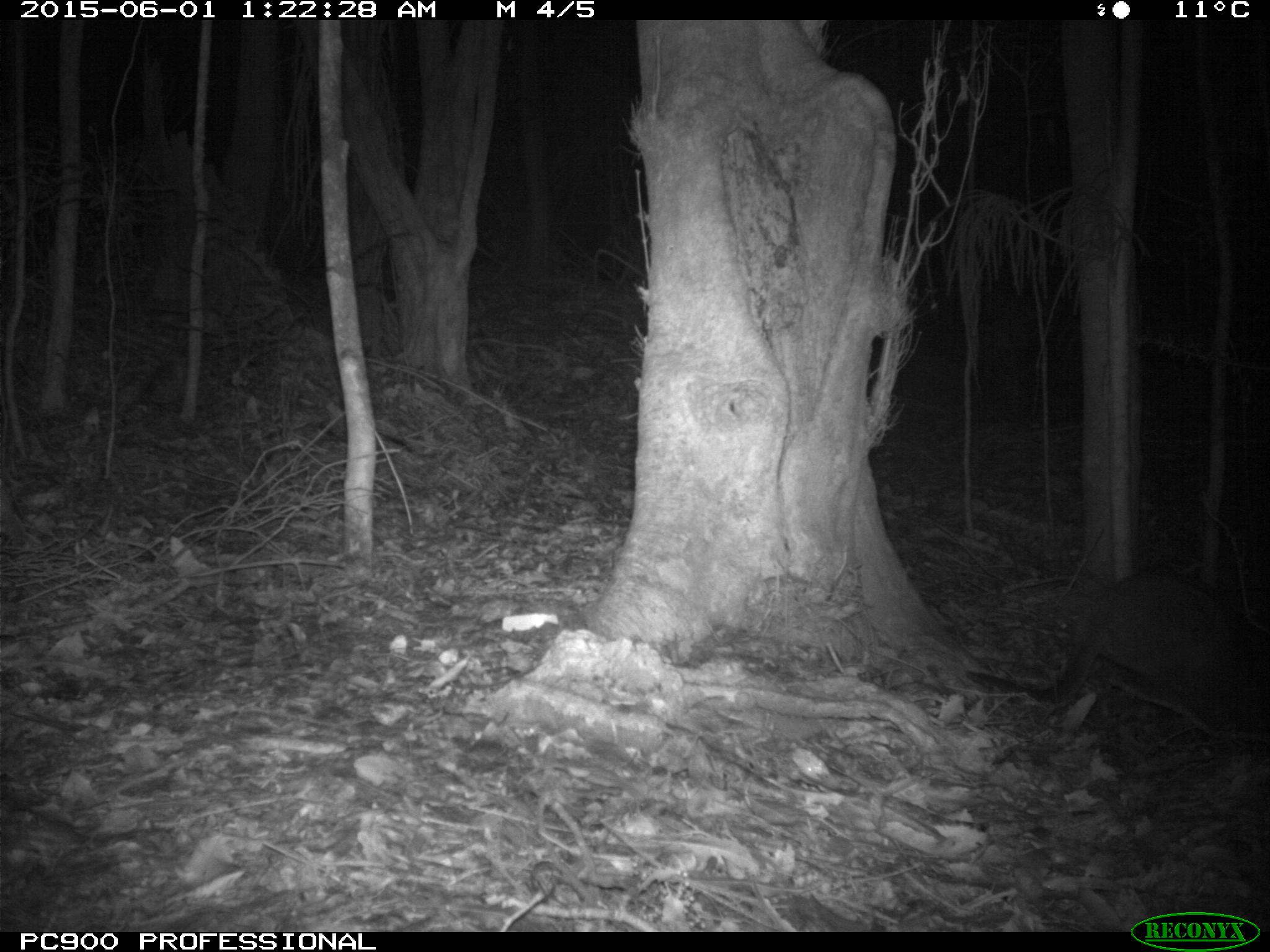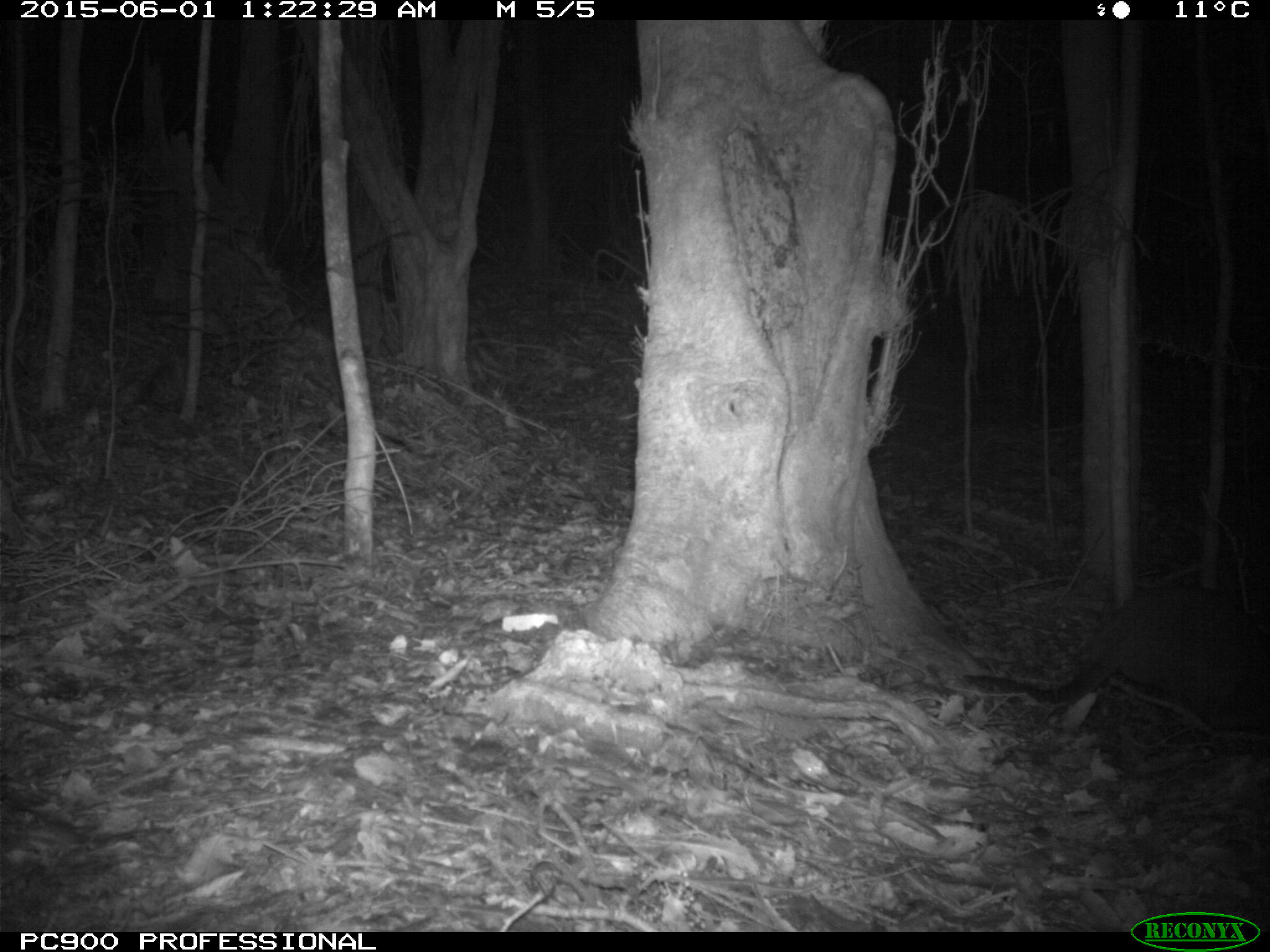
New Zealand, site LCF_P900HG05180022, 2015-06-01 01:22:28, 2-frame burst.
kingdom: Animalia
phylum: Chordata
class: Mammalia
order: Diprotodontia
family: Macropodidae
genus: Notamacropus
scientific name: Notamacropus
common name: wallaby